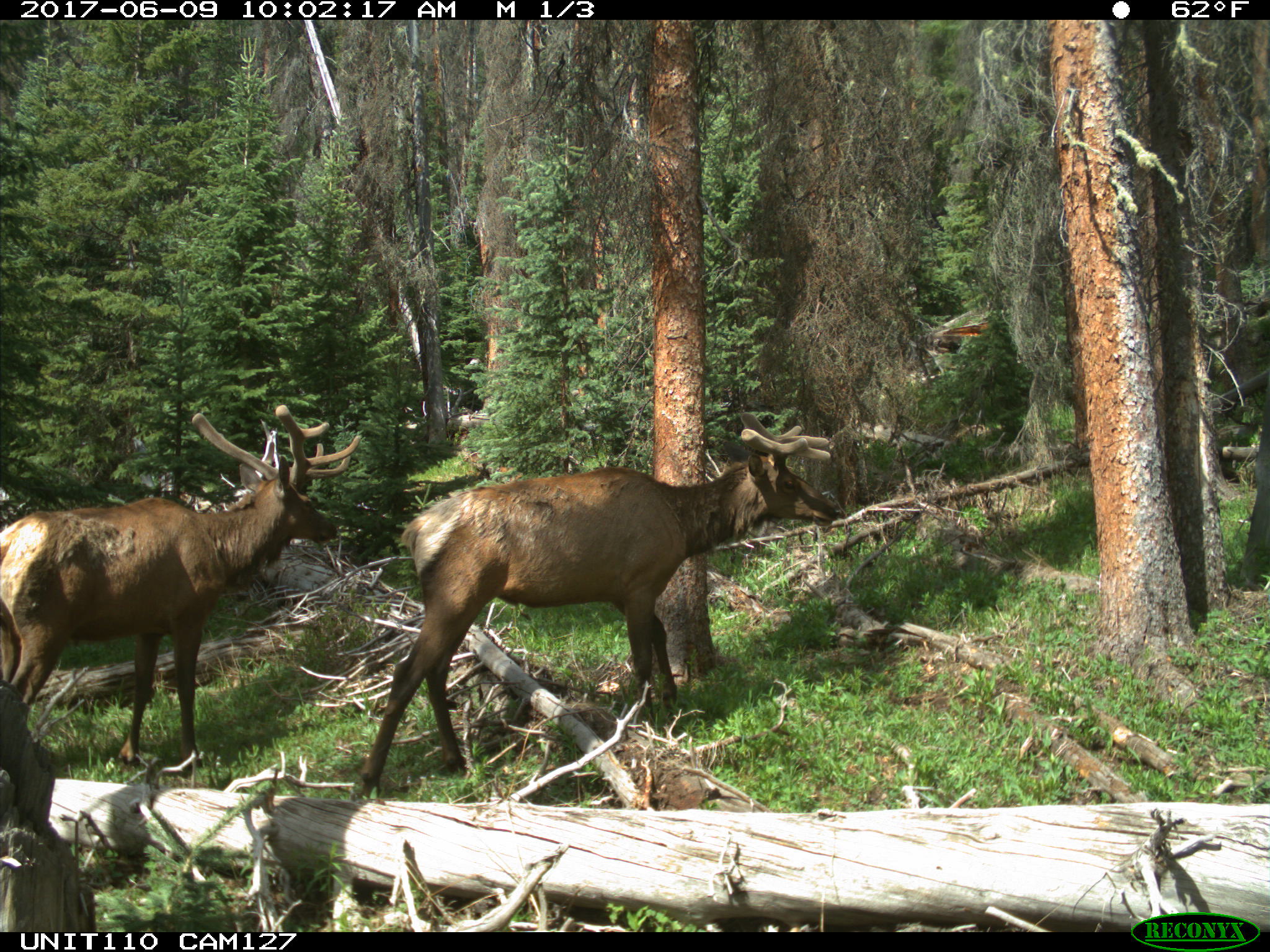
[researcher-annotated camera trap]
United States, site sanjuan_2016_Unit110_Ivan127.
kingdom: Animalia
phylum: Chordata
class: Mammalia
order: Artiodactyla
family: Cervidae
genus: Cervus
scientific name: Cervus elaphus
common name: red deer